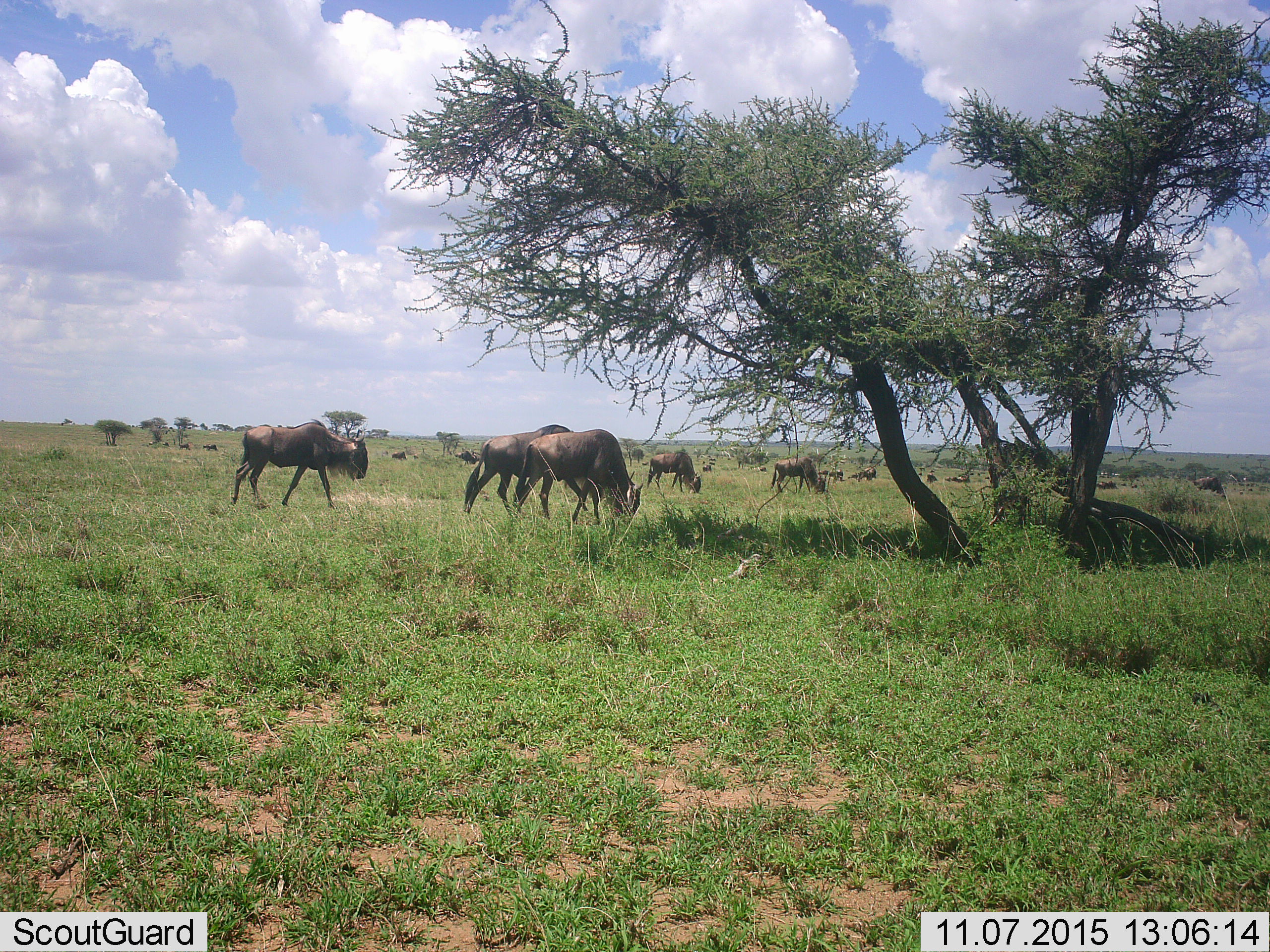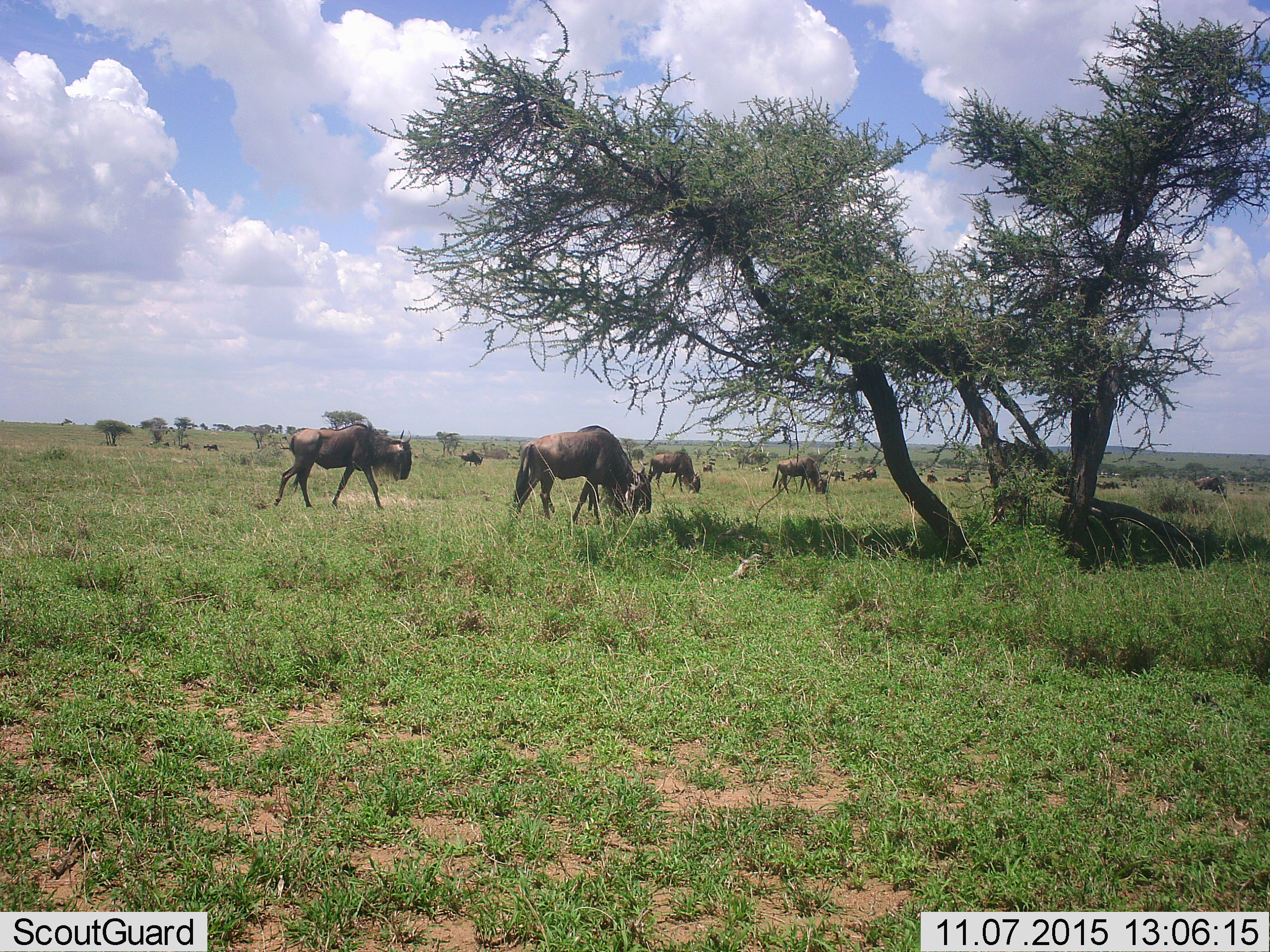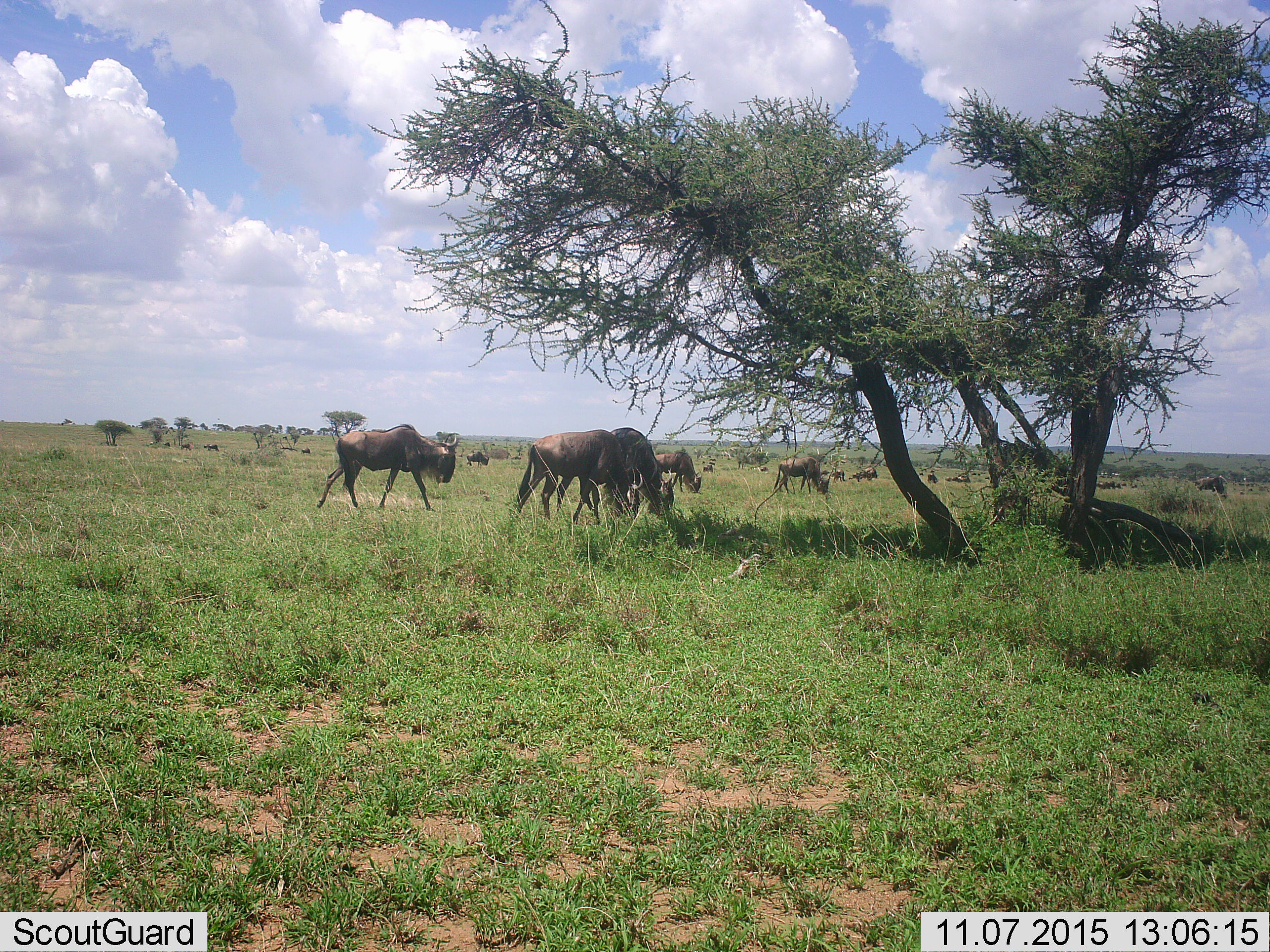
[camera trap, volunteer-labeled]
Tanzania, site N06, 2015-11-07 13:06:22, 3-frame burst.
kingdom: Animalia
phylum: Chordata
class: Mammalia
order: Artiodactyla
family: Bovidae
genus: Connochaetes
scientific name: Connochaetes taurinus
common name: blue wildebeest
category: wildebeest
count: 11-50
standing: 30%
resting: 10%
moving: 70%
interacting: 10%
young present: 10%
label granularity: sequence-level